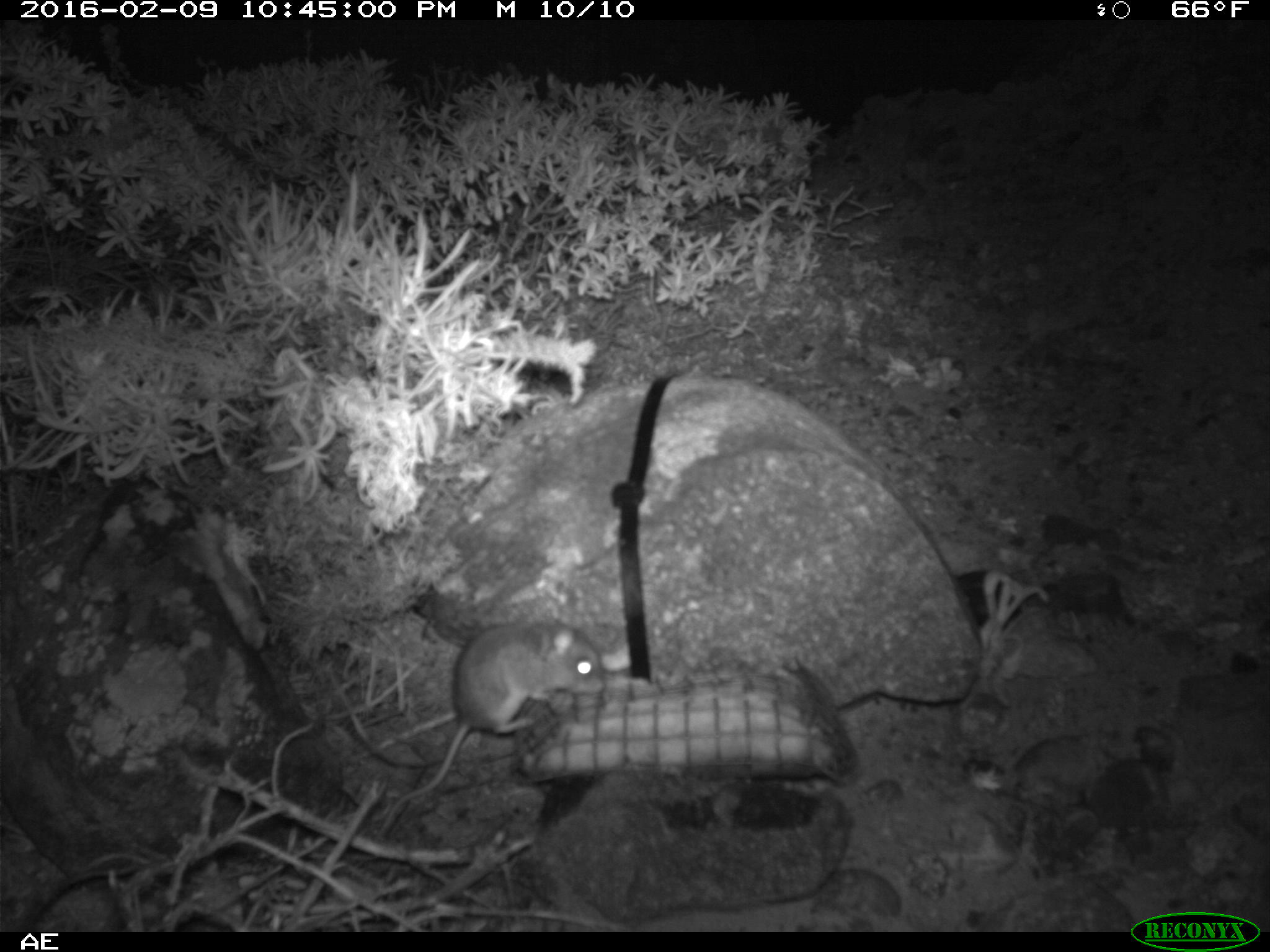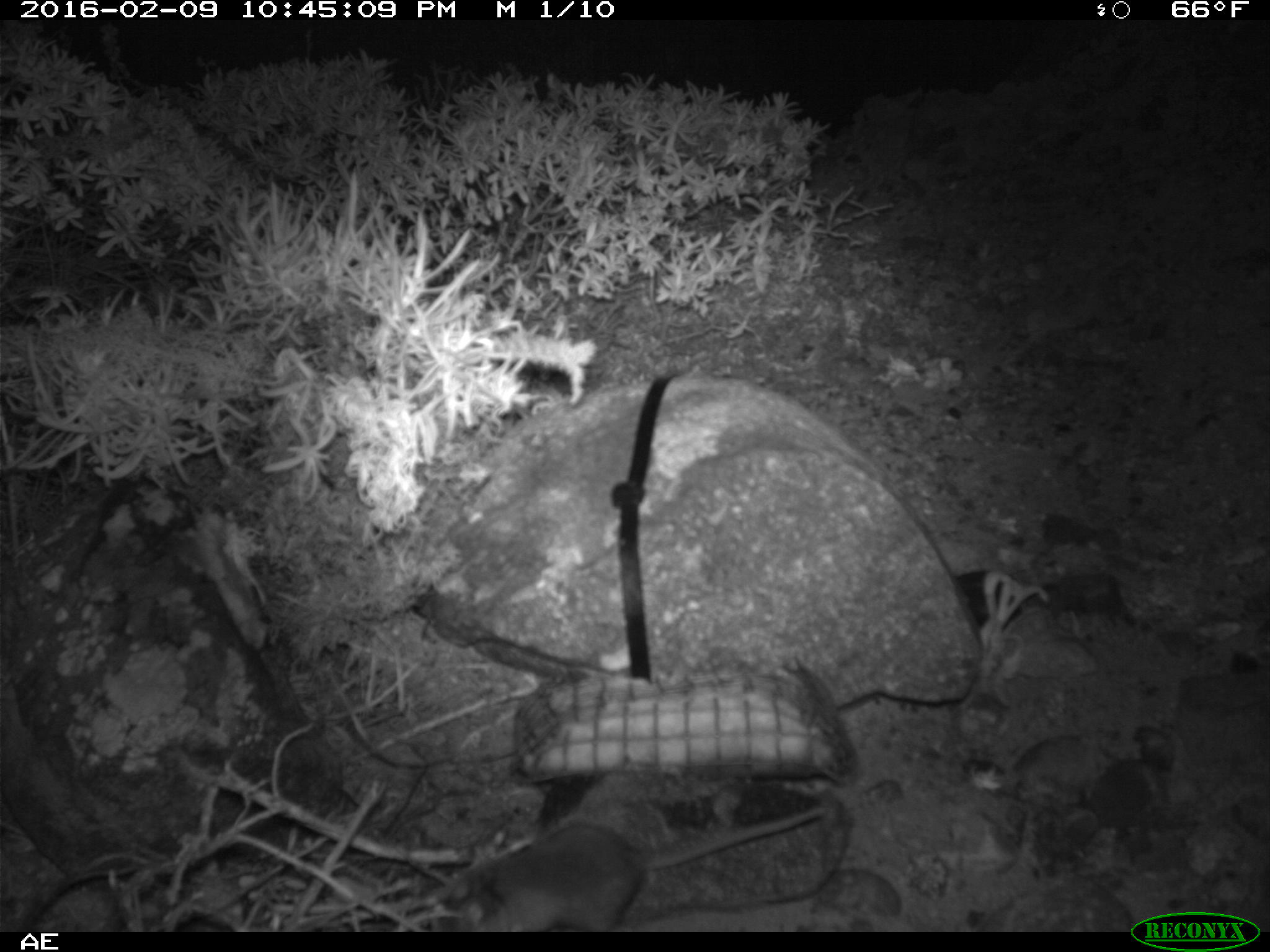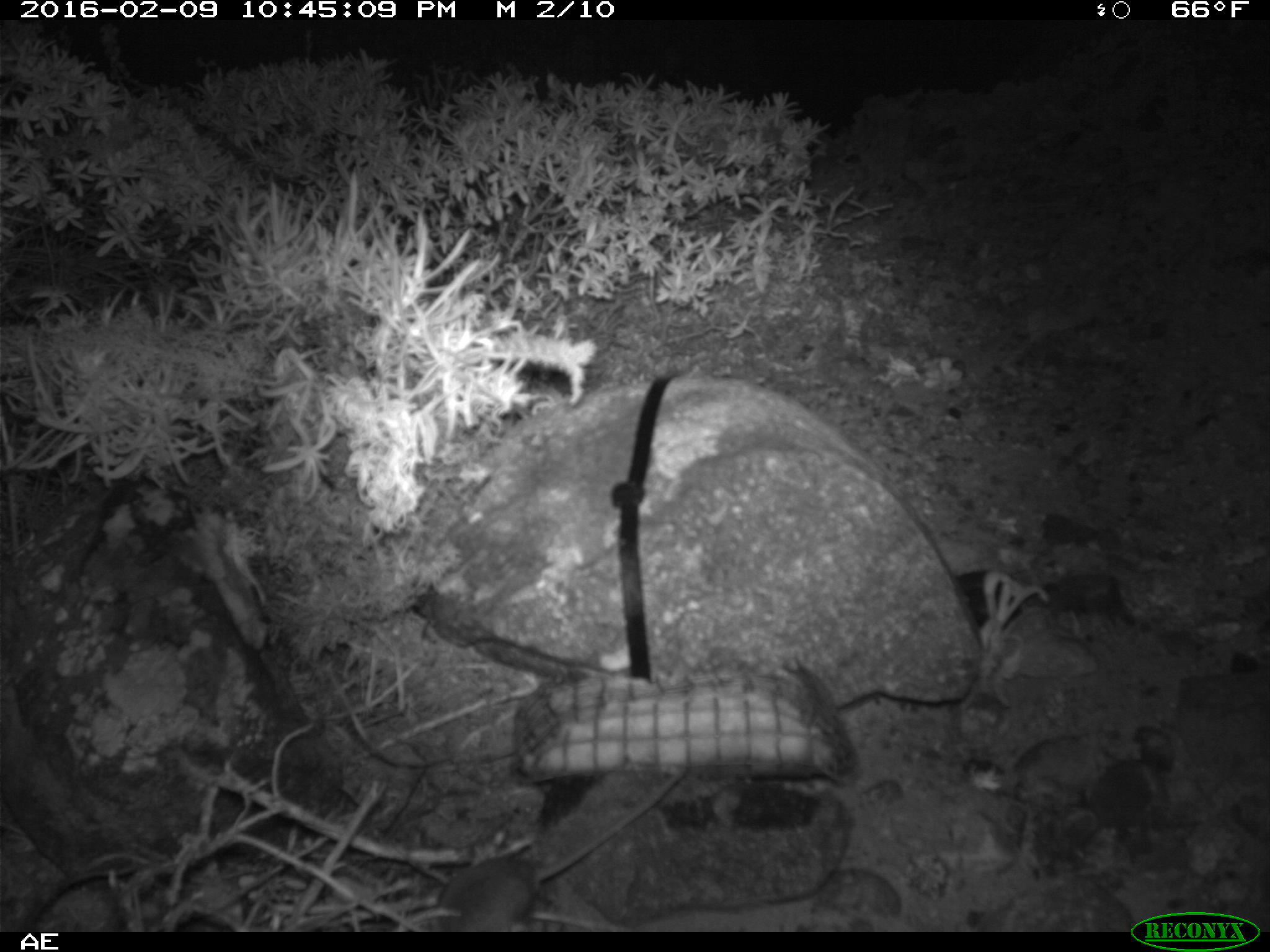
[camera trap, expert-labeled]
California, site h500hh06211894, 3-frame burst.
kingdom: Animalia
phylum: Chordata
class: Mammalia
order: Rodentia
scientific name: Rodentia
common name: rodent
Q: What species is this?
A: Rodent (Rodentia).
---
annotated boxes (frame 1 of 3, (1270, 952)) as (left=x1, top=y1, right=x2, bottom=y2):
rodent: (left=375, top=614, right=605, bottom=834)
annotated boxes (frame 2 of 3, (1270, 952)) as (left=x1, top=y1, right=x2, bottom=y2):
rodent: (left=438, top=799, right=826, bottom=930)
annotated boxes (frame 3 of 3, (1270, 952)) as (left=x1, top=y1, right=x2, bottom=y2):
rodent: (left=428, top=764, right=691, bottom=929)